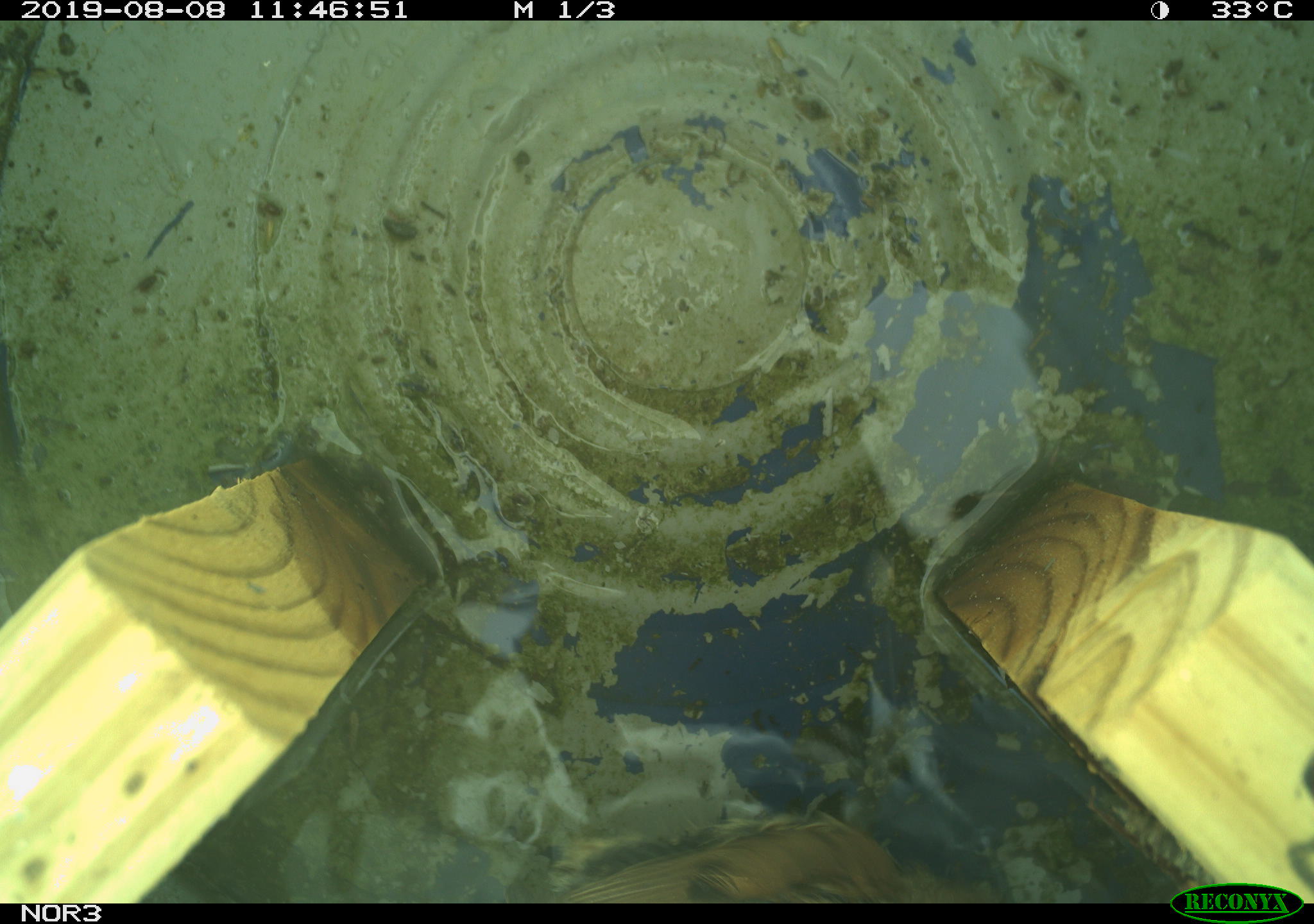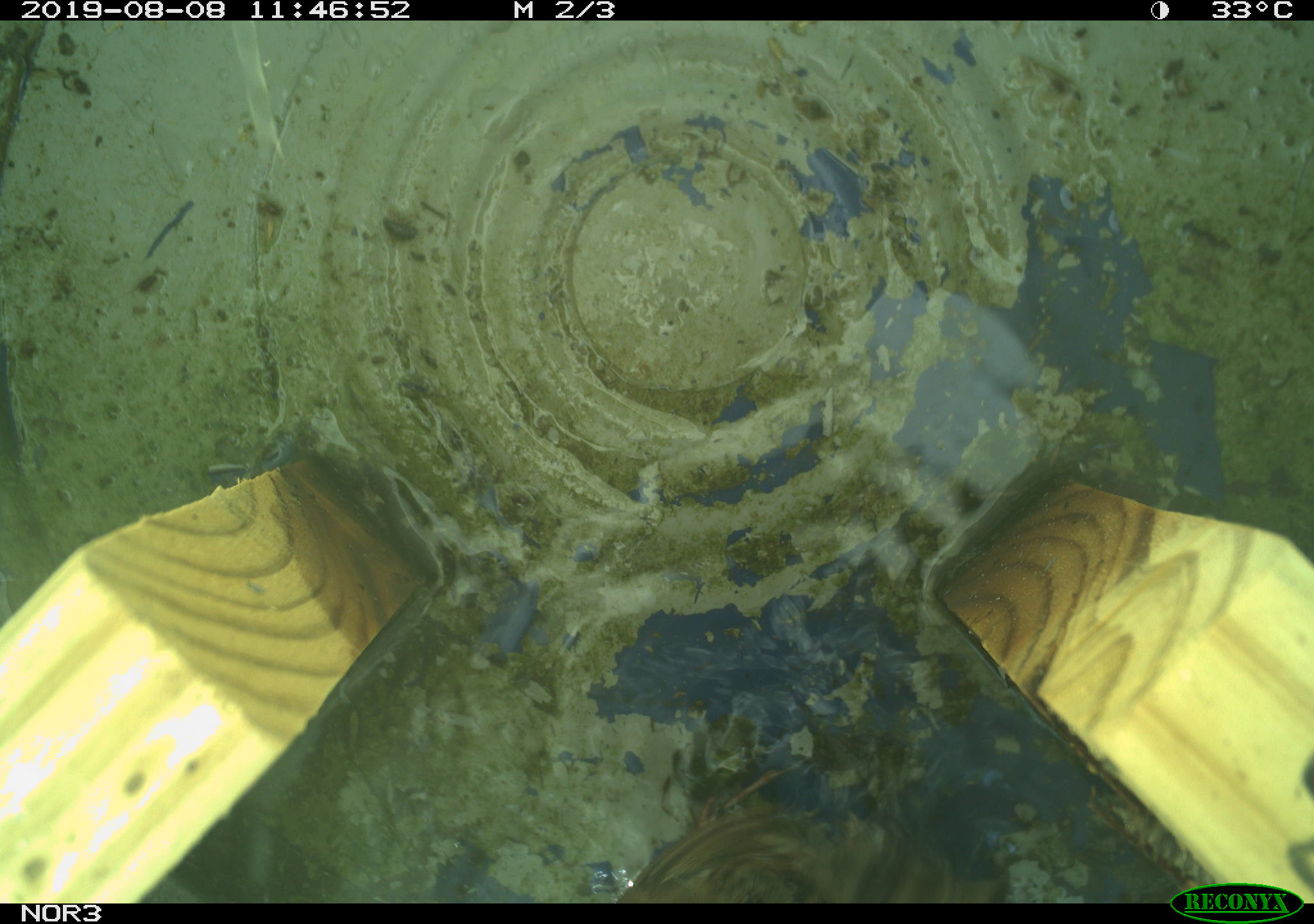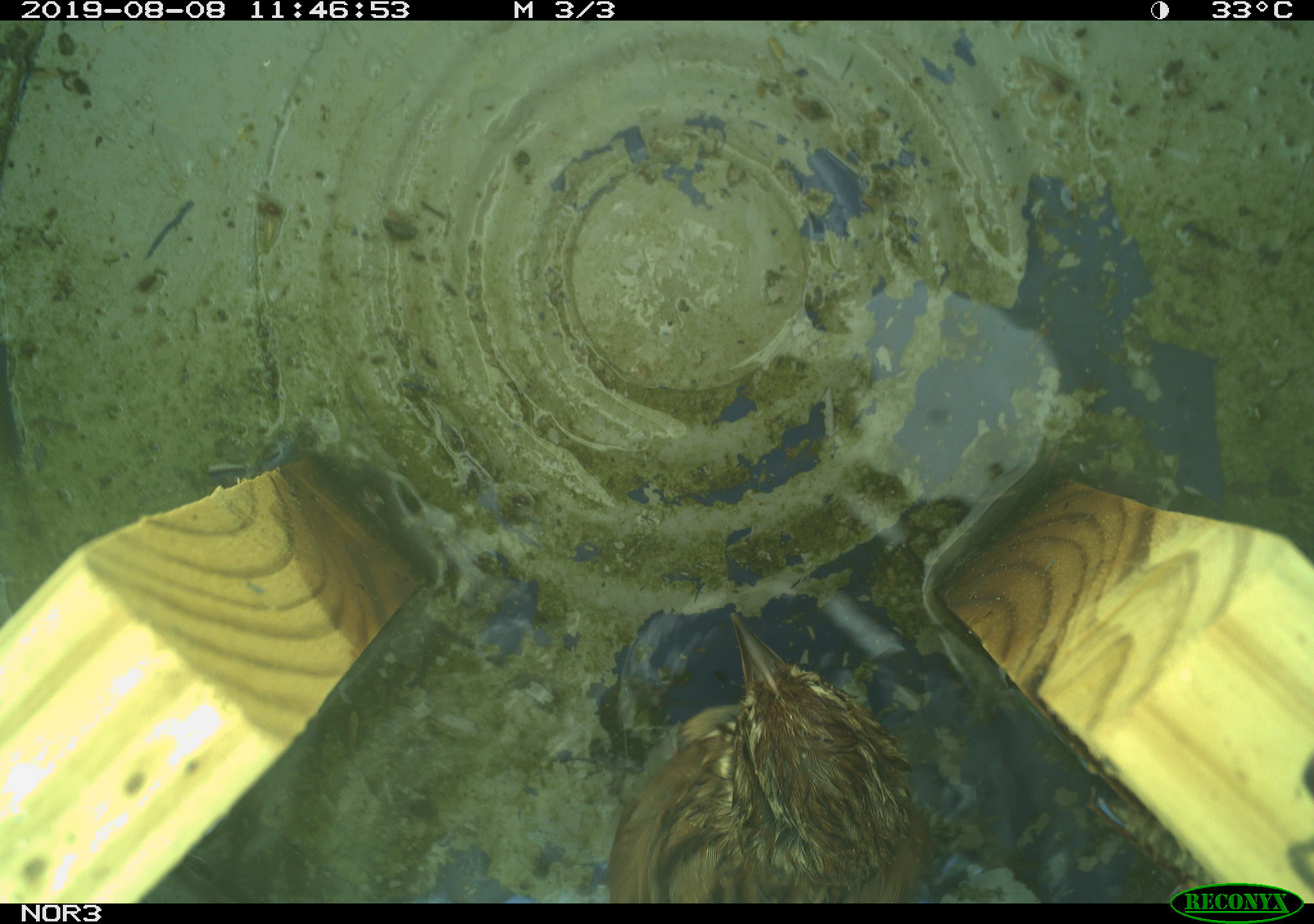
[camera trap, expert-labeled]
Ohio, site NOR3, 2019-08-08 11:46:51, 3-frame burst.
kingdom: Animalia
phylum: Chordata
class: Aves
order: Passeriformes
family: Passerellidae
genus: Melospiza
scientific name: Melospiza melodia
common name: song sparrow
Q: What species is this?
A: Song sparrow (Melospiza melodia).